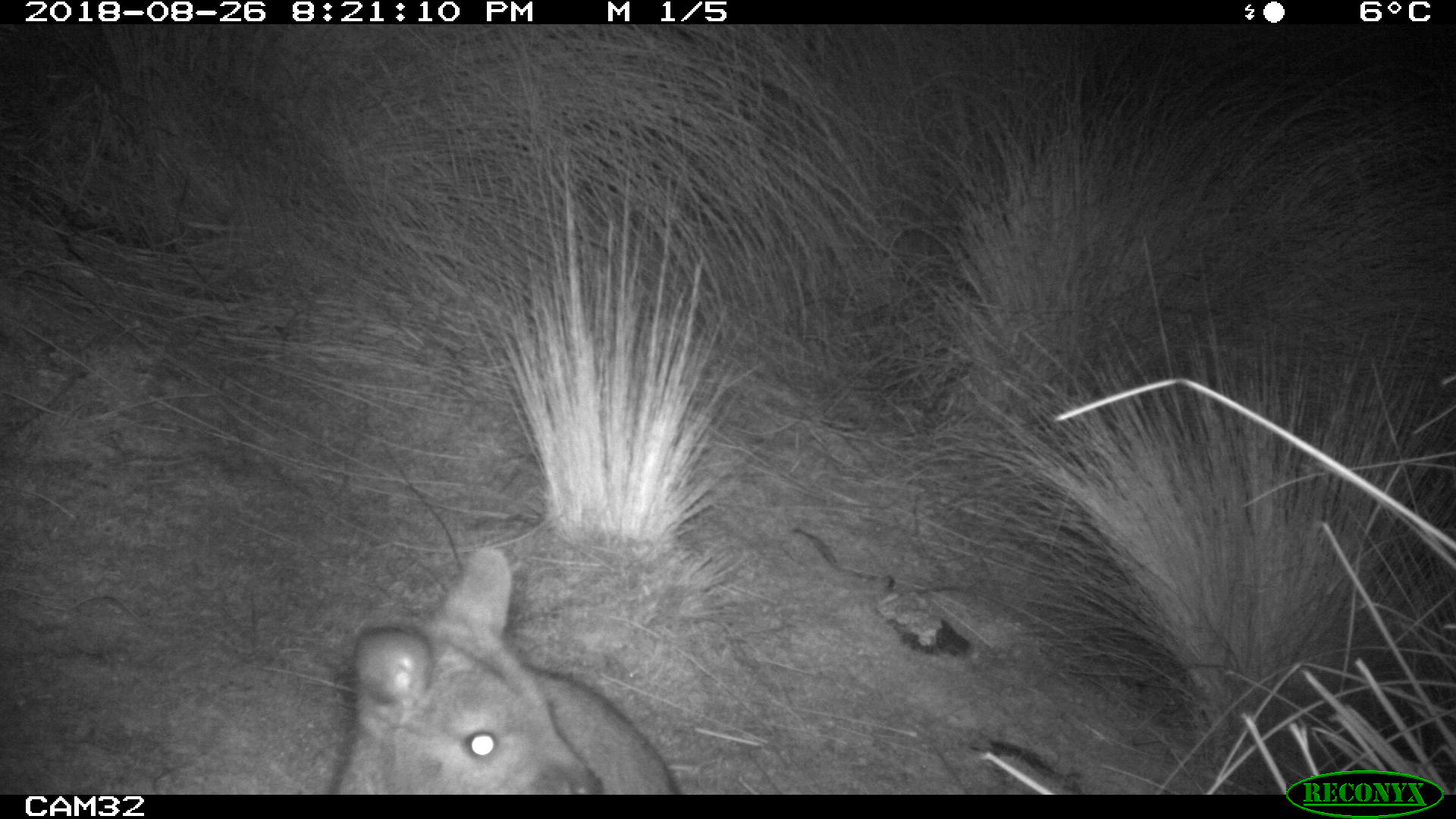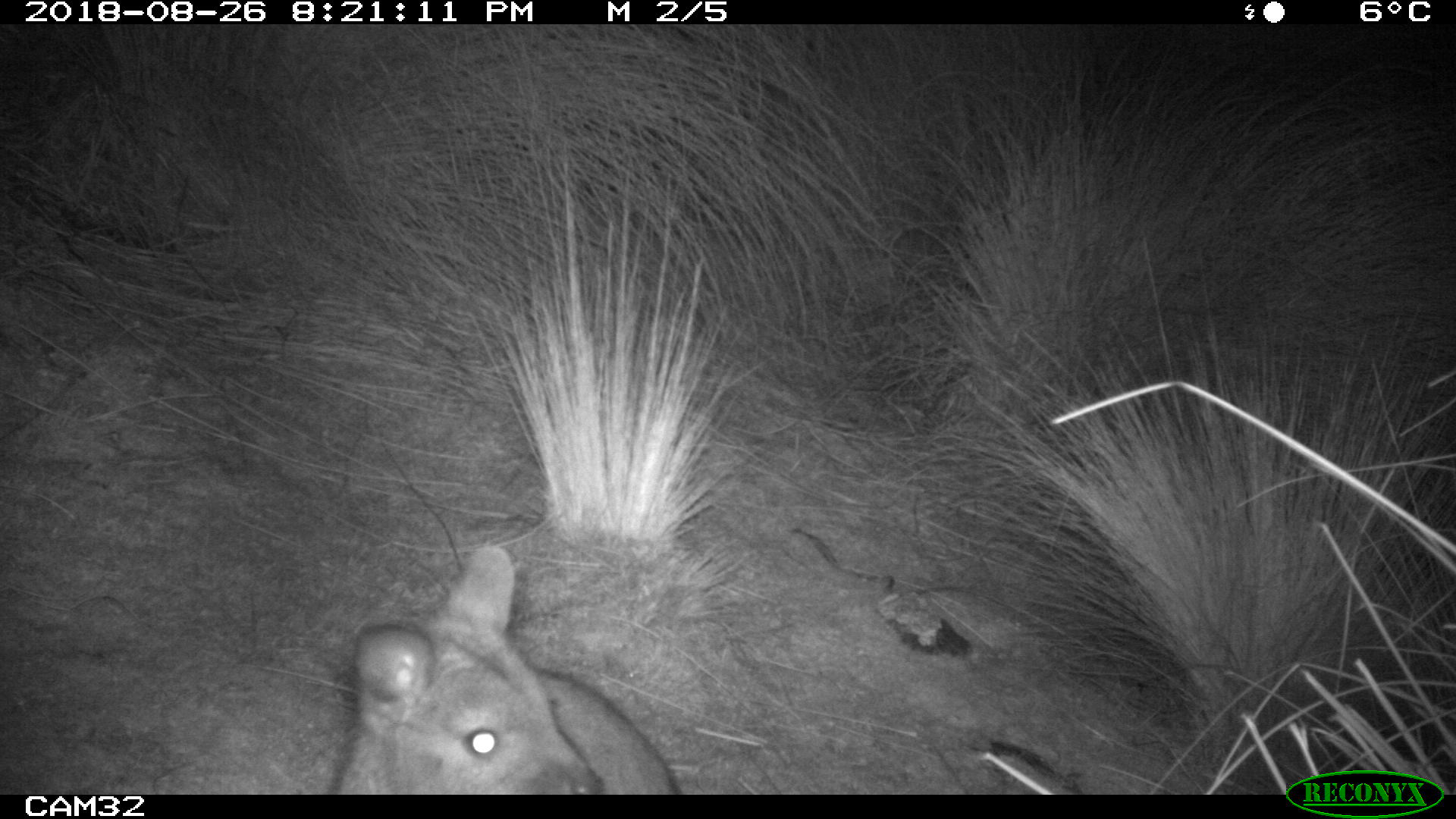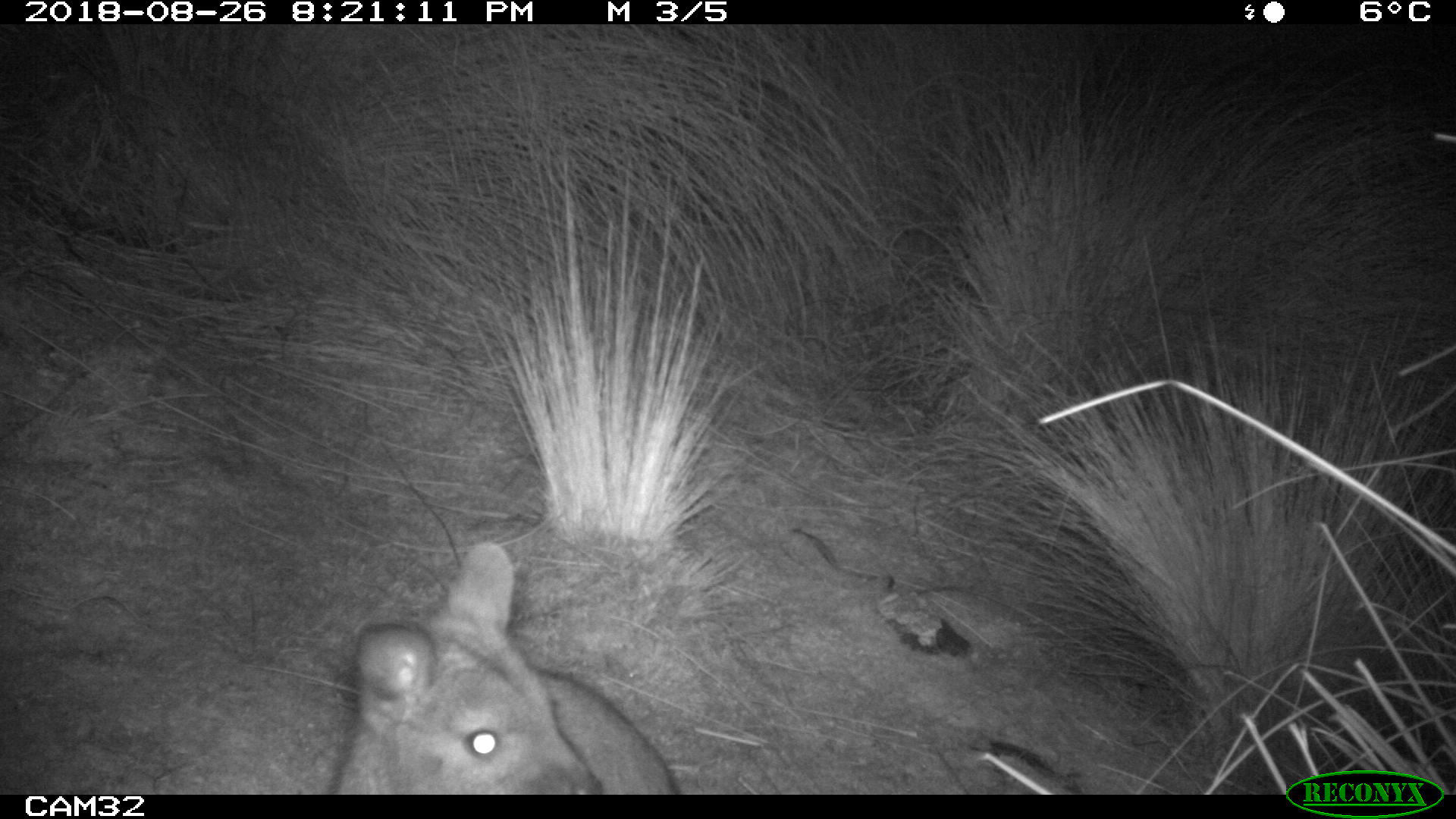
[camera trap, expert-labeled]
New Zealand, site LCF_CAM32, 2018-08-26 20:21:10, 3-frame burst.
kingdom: Animalia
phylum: Chordata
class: Mammalia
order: Diprotodontia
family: Macropodidae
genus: Notamacropus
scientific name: Notamacropus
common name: wallaby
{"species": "wallaby (Notamacropus)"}